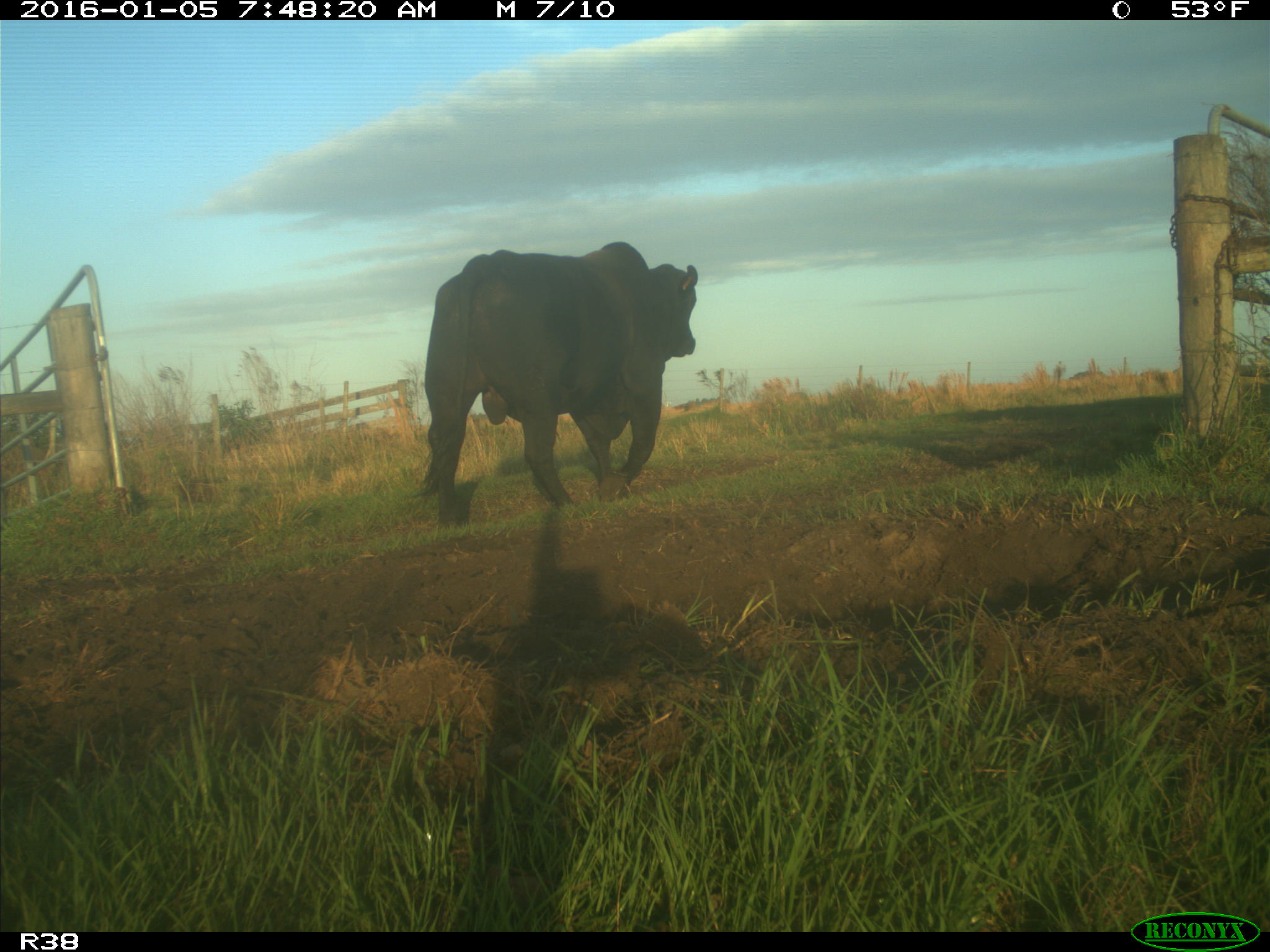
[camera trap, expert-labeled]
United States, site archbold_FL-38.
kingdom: Animalia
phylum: Chordata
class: Mammalia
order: Artiodactyla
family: Bovidae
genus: Bos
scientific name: Bos taurus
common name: domestic cow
Bos taurus (domestic cow).